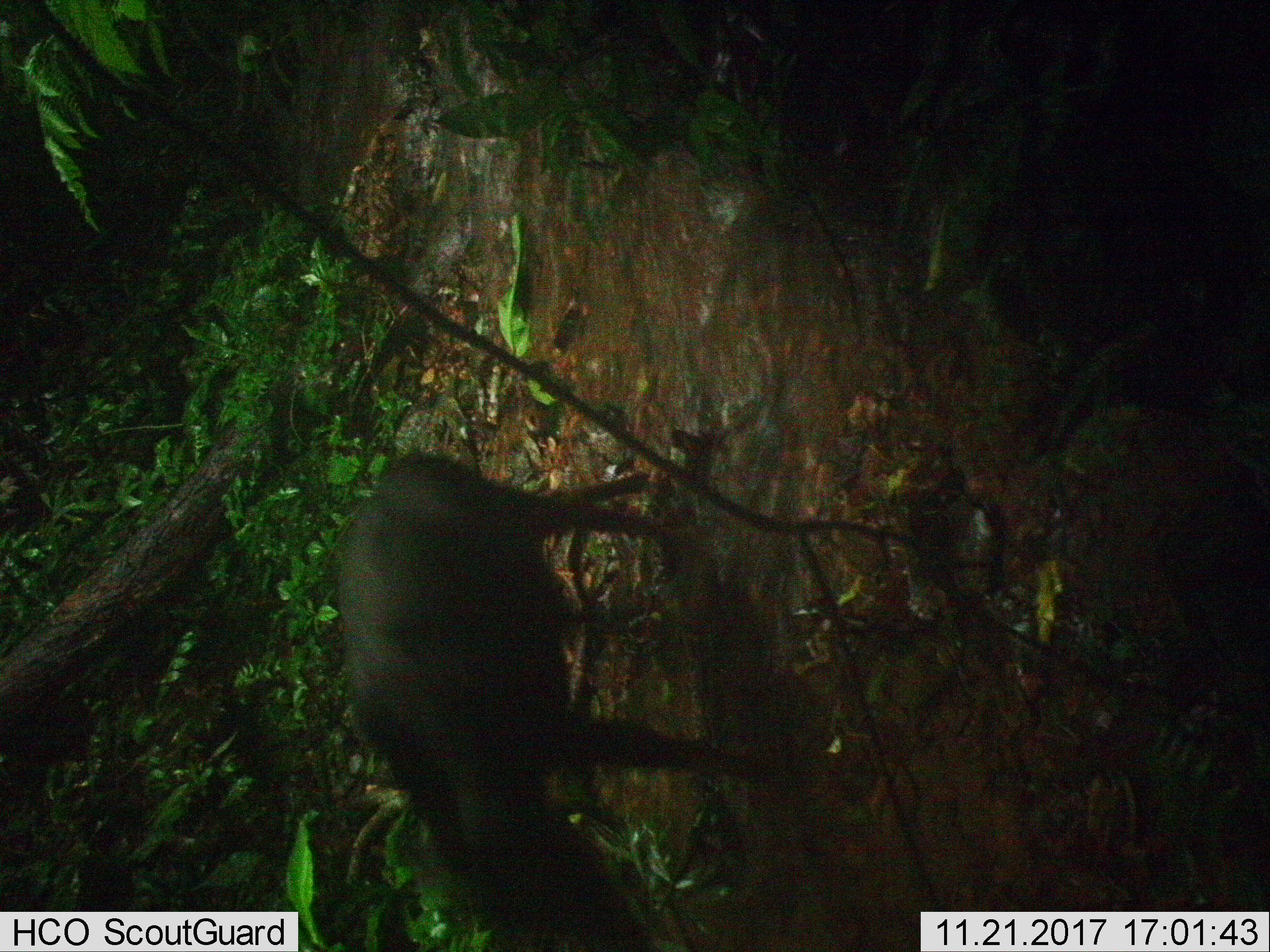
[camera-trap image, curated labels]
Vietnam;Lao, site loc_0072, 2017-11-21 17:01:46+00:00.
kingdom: Animalia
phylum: Chordata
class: Mammalia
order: Artiodactyla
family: Bovidae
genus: Capricornis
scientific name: Capricornis sumatraensis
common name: chinese serow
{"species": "chinese serow (Capricornis sumatraensis)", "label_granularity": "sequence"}